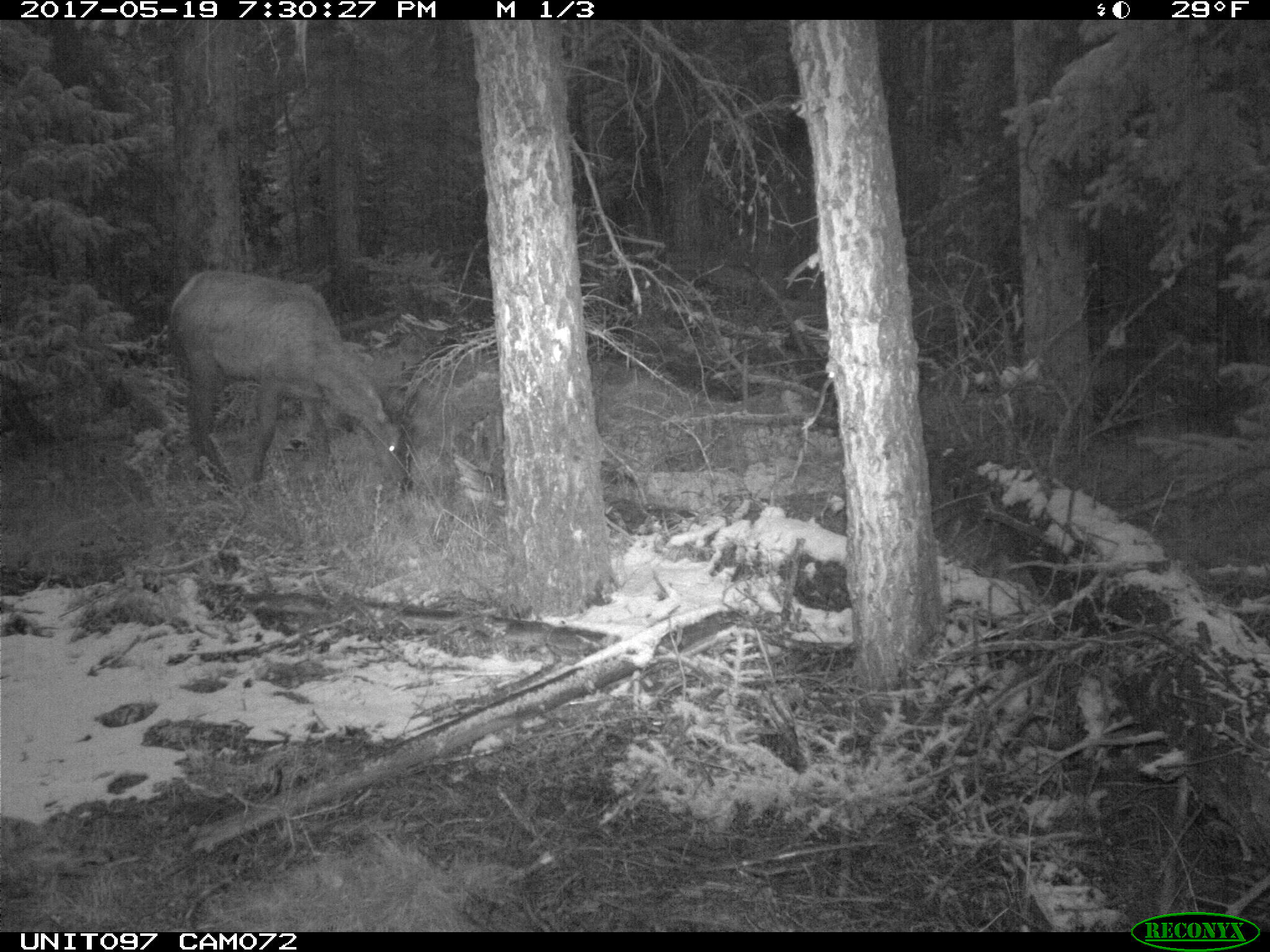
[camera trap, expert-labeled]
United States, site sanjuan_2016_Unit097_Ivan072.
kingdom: Animalia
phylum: Chordata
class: Mammalia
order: Artiodactyla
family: Cervidae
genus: Cervus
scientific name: Cervus elaphus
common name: red deer